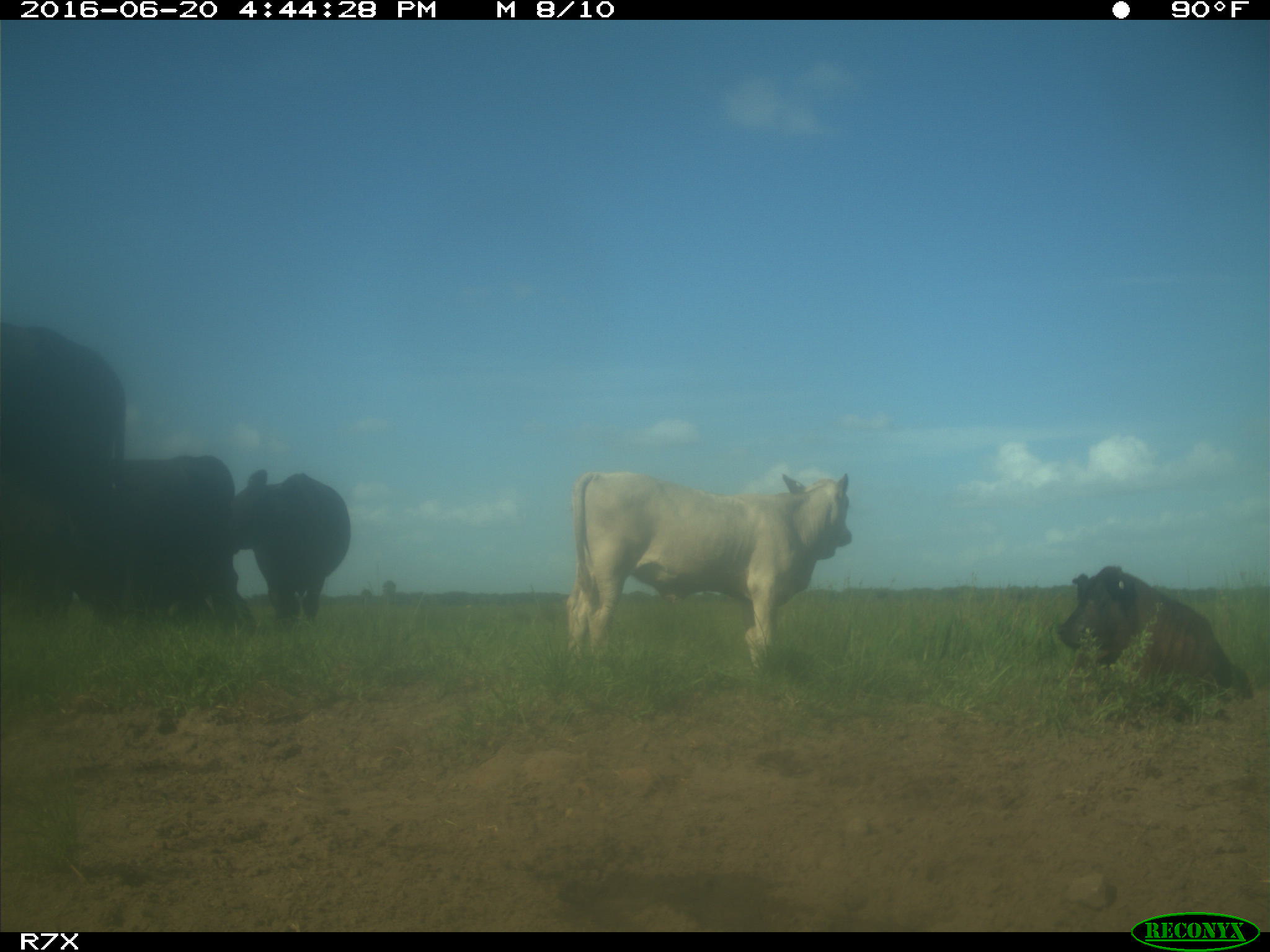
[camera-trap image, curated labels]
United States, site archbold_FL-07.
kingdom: Animalia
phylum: Chordata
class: Mammalia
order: Artiodactyla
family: Bovidae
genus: Bos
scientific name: Bos taurus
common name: domestic cow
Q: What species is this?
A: Bos taurus (domestic cow).